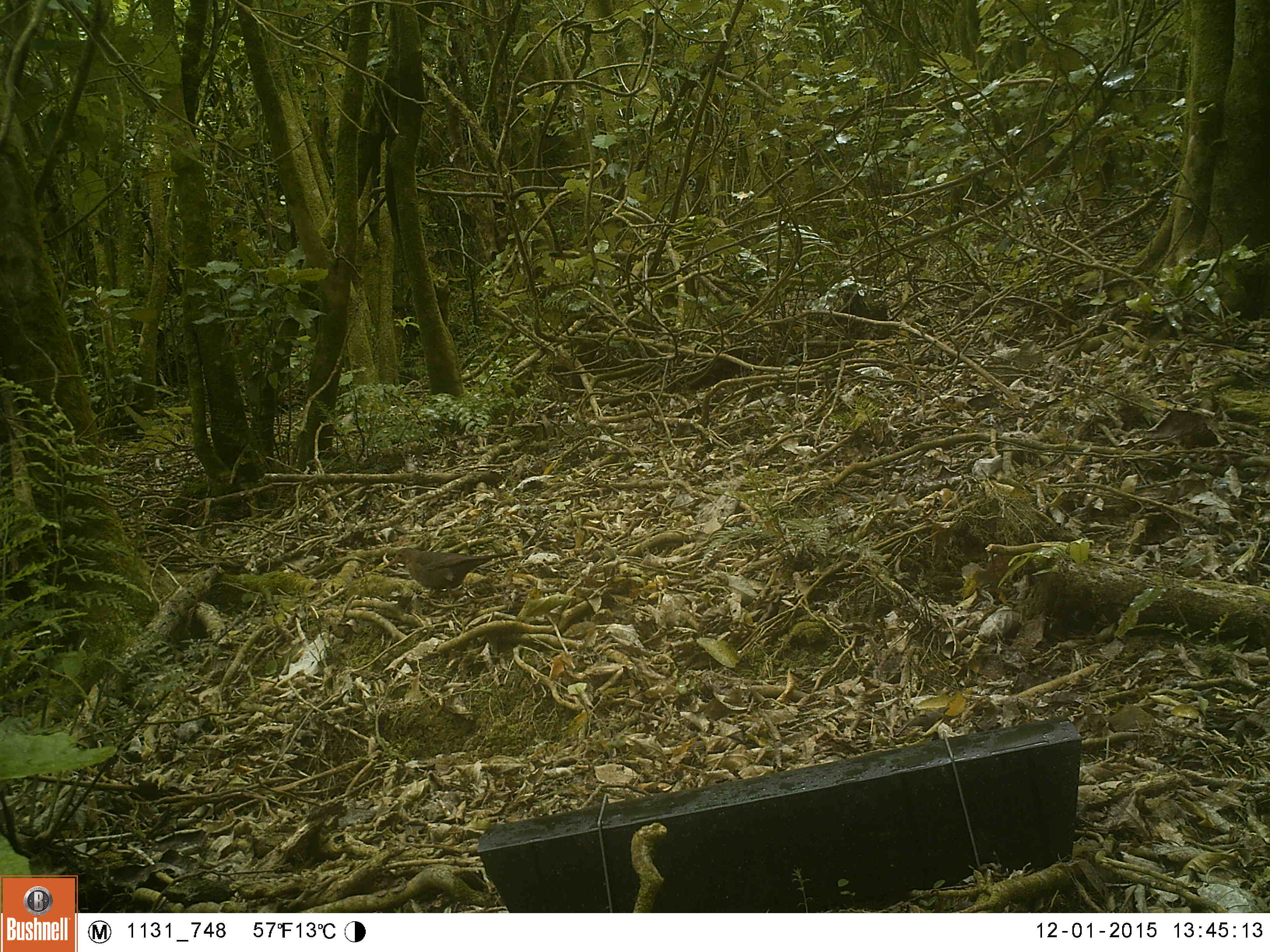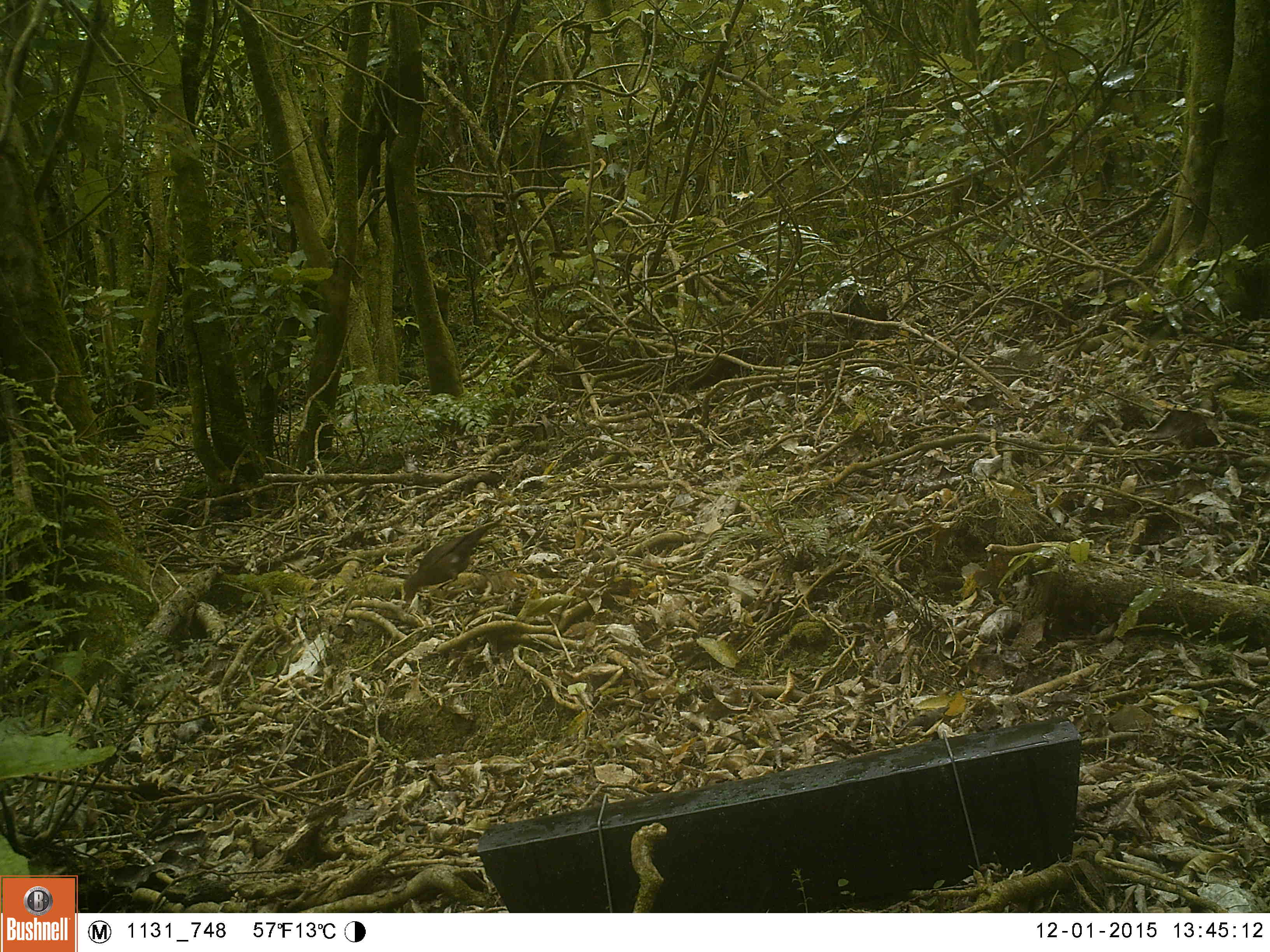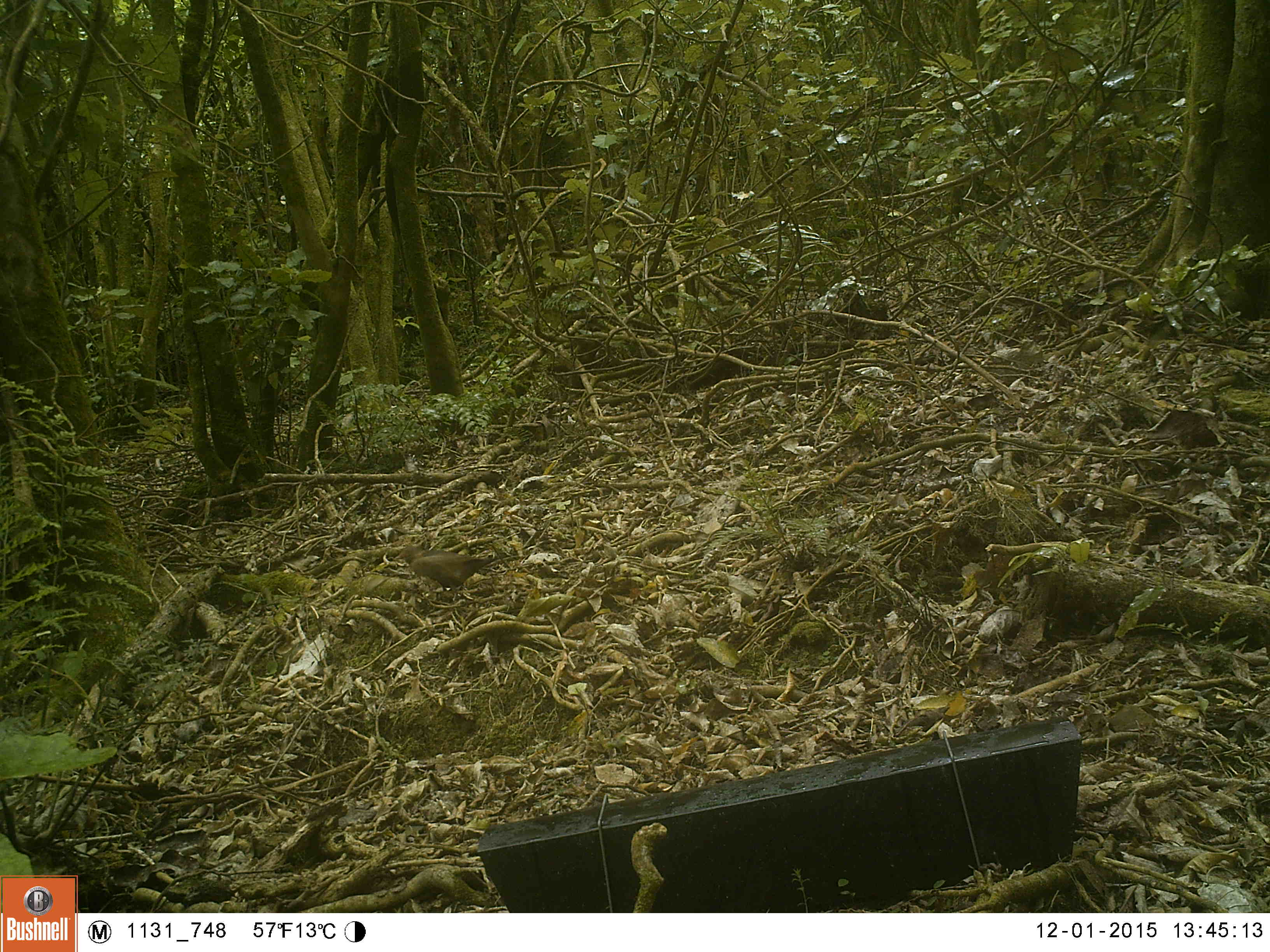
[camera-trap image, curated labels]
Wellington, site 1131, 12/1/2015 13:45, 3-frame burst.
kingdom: Animalia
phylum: Chordata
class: Aves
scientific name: Aves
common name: bird